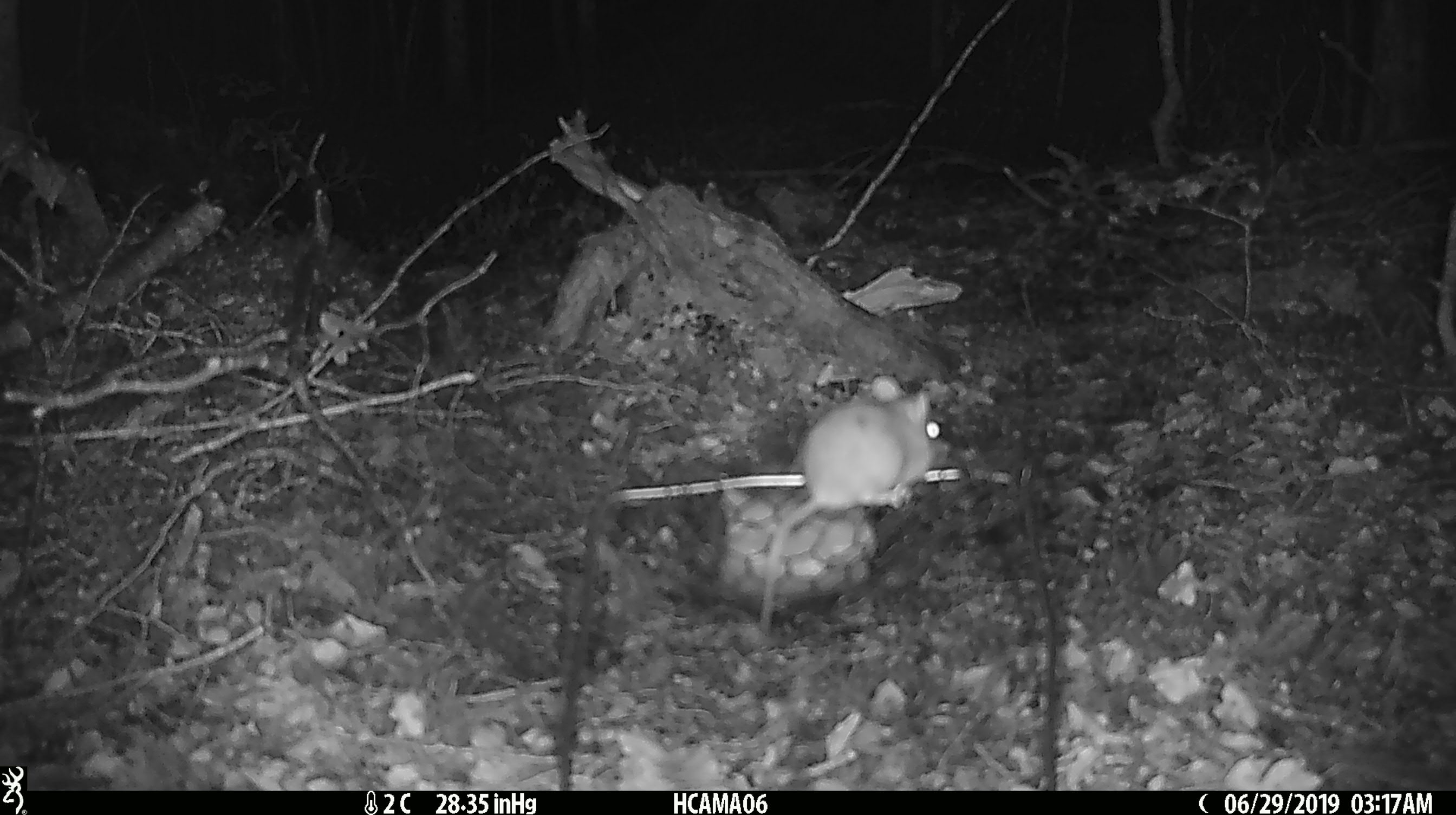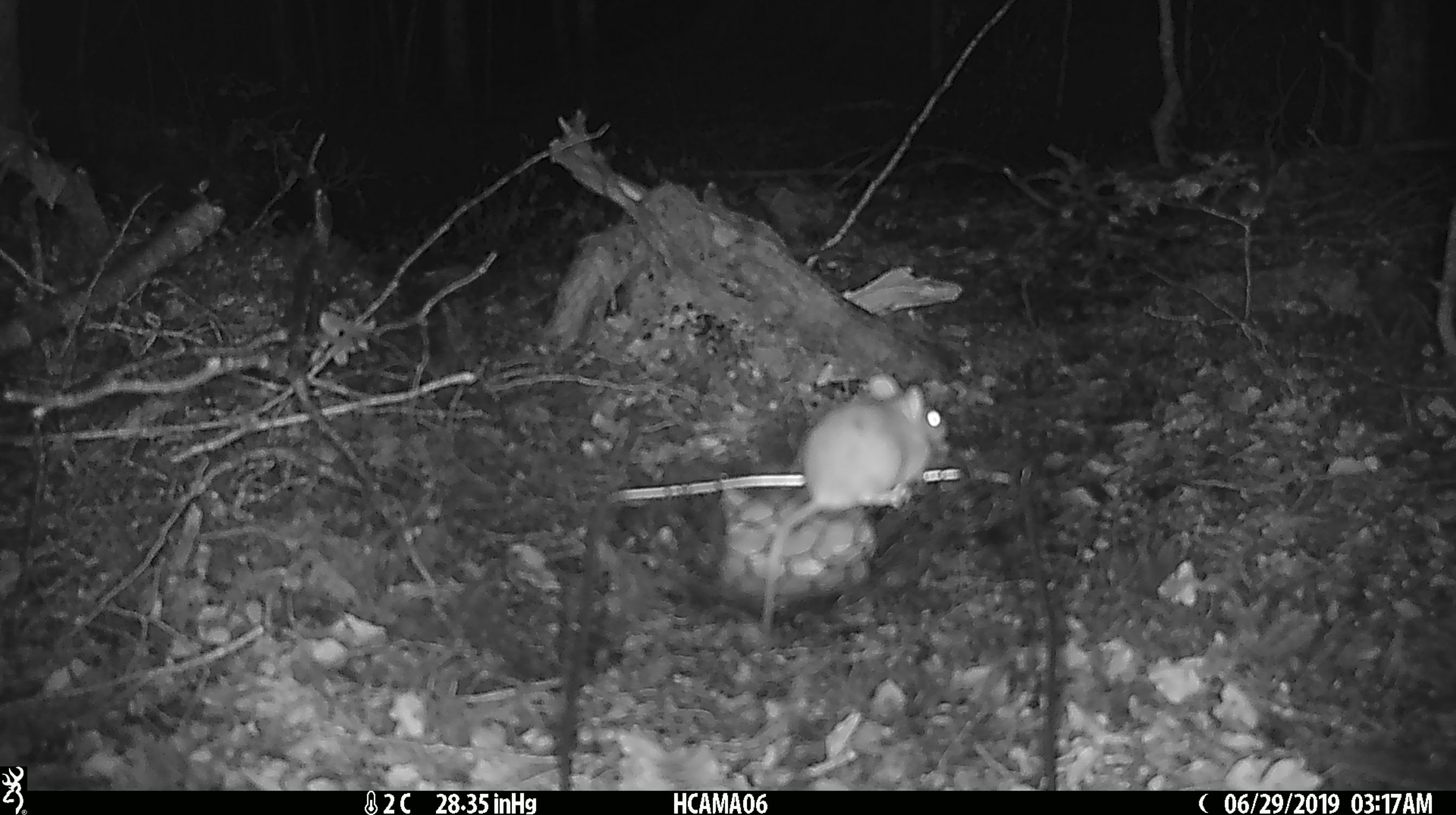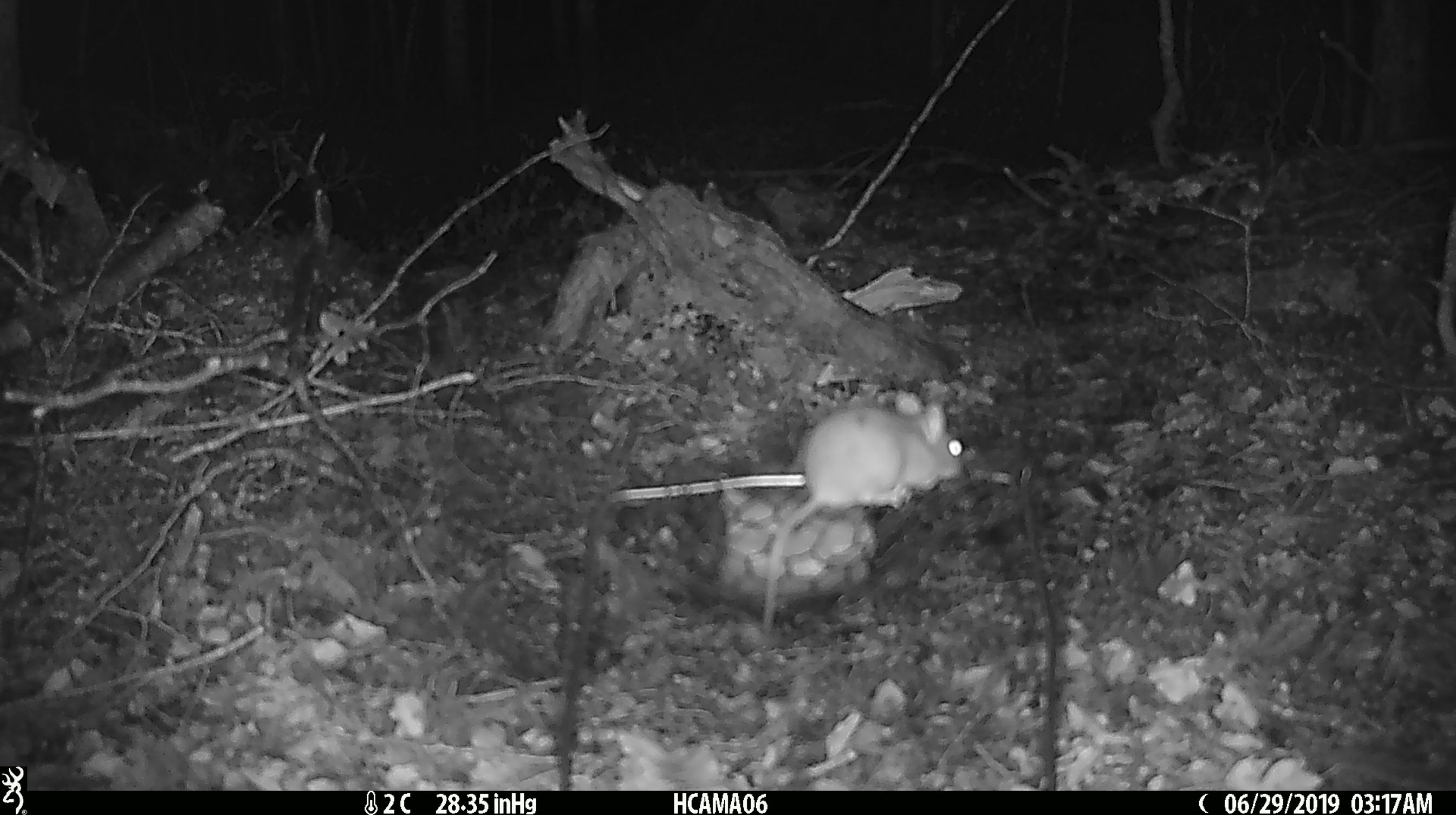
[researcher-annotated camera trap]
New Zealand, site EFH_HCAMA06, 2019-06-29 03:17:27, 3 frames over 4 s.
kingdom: Animalia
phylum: Chordata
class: Mammalia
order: Rodentia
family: Muridae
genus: Mus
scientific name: Mus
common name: mouse